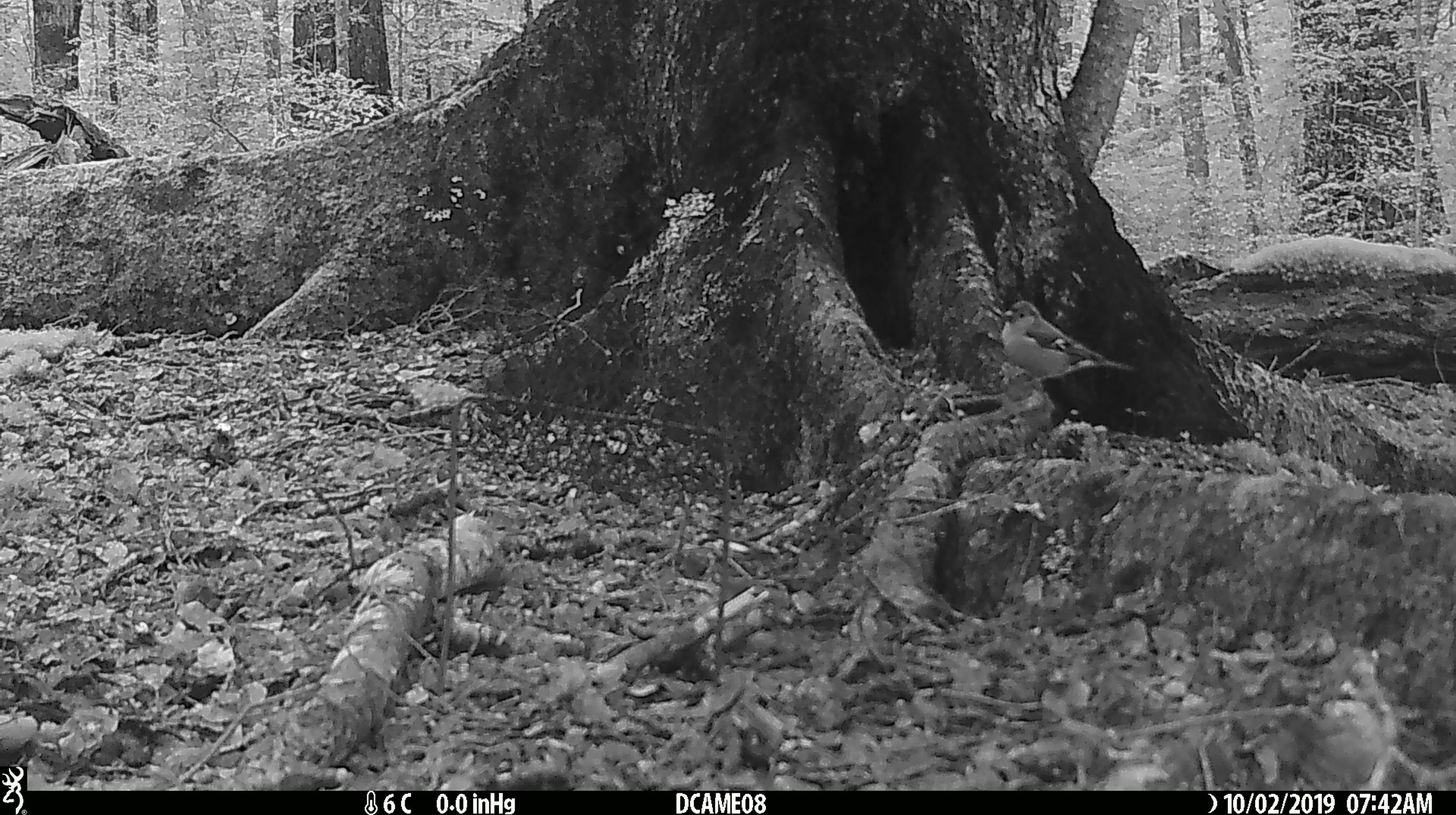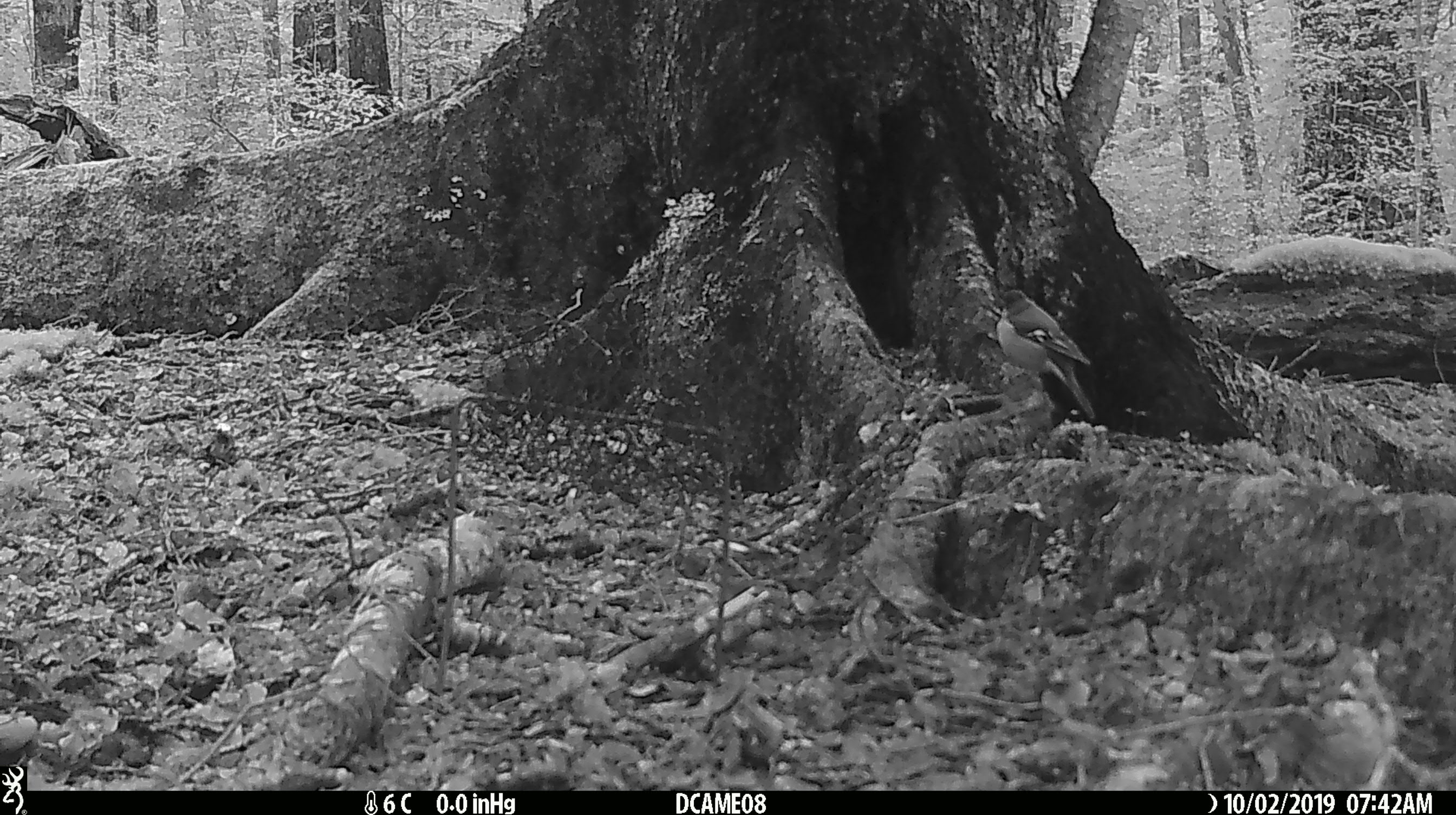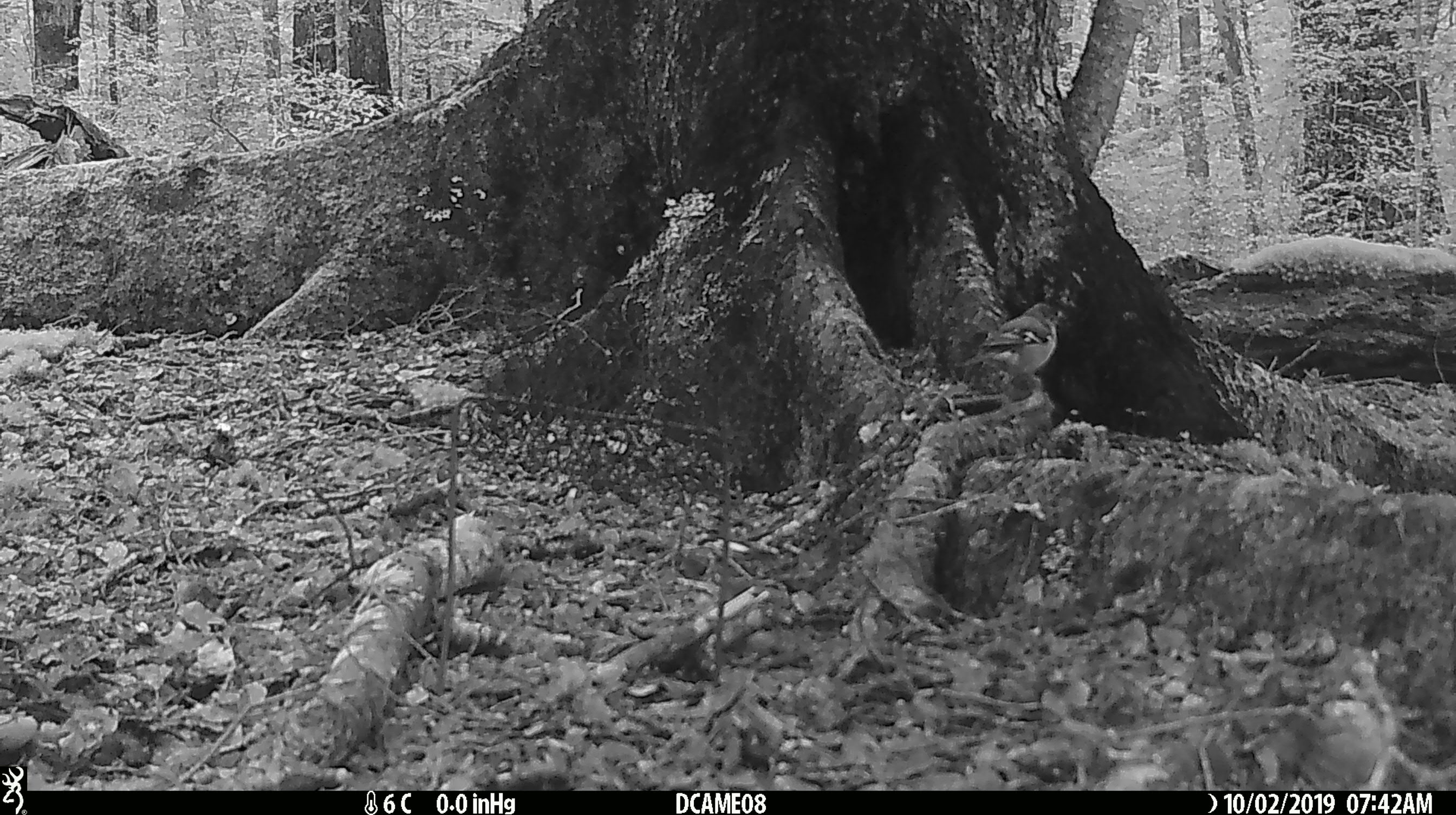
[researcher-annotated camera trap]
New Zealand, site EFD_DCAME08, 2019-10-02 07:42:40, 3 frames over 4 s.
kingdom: Animalia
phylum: Chordata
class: Aves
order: Passeriformes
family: Fringillidae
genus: Fringilla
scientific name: Fringilla coelebs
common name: common chaffinch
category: chaffinch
Chaffinch (common chaffinch) (Fringilla coelebs).